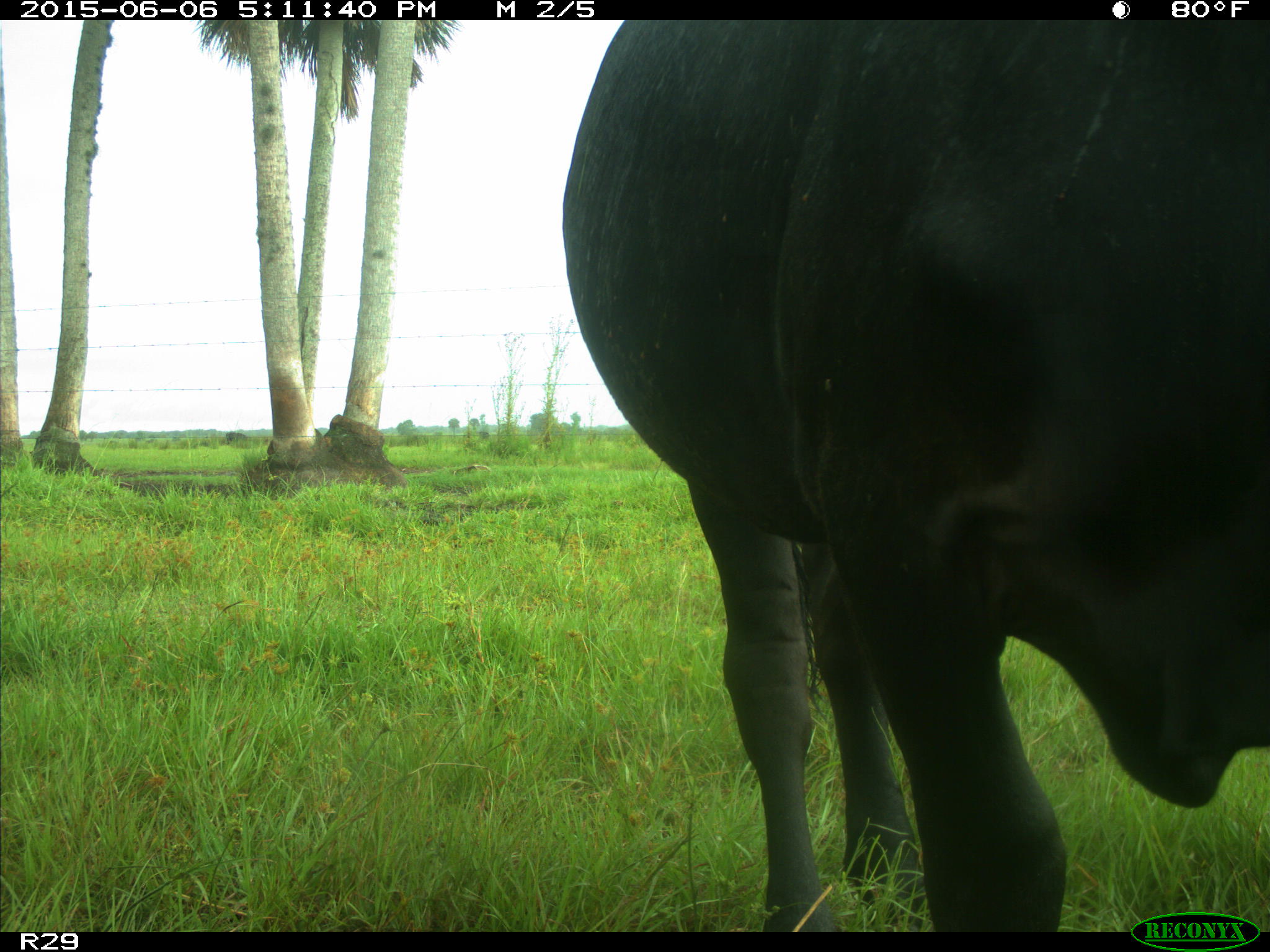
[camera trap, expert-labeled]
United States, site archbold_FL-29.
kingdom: Animalia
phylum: Chordata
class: Mammalia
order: Artiodactyla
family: Bovidae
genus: Bos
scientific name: Bos taurus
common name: domestic cow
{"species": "Bos taurus (domestic cow)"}